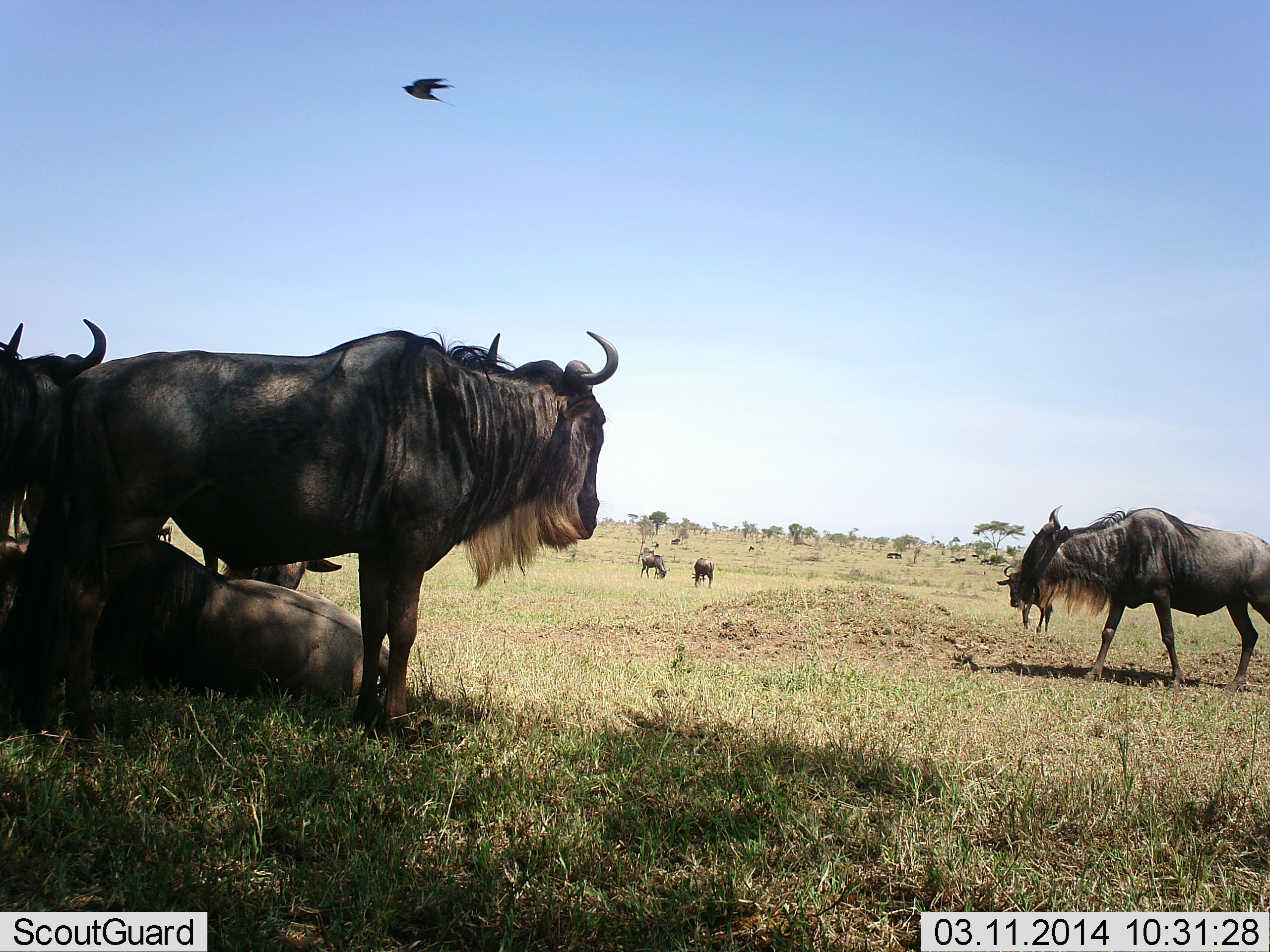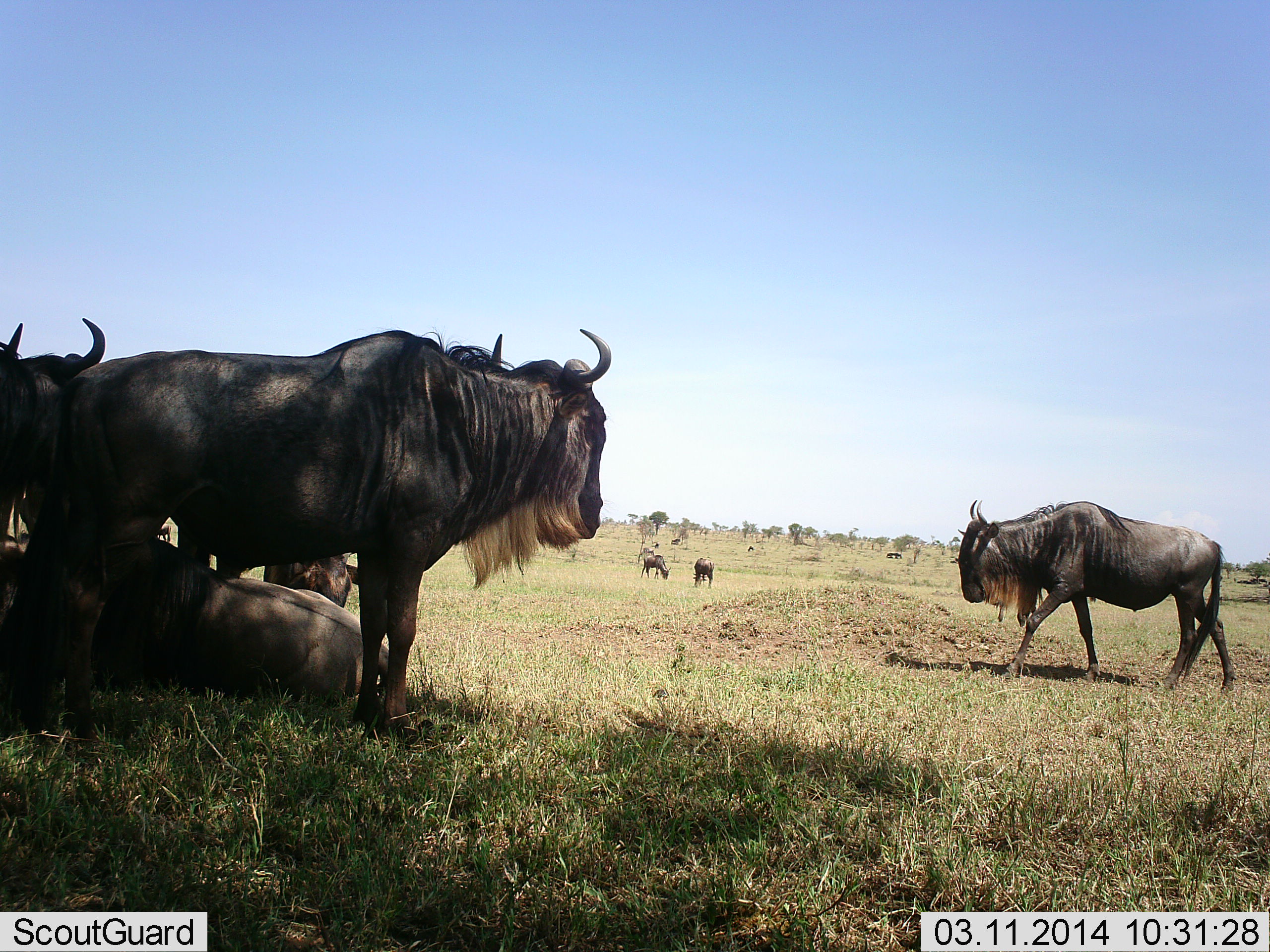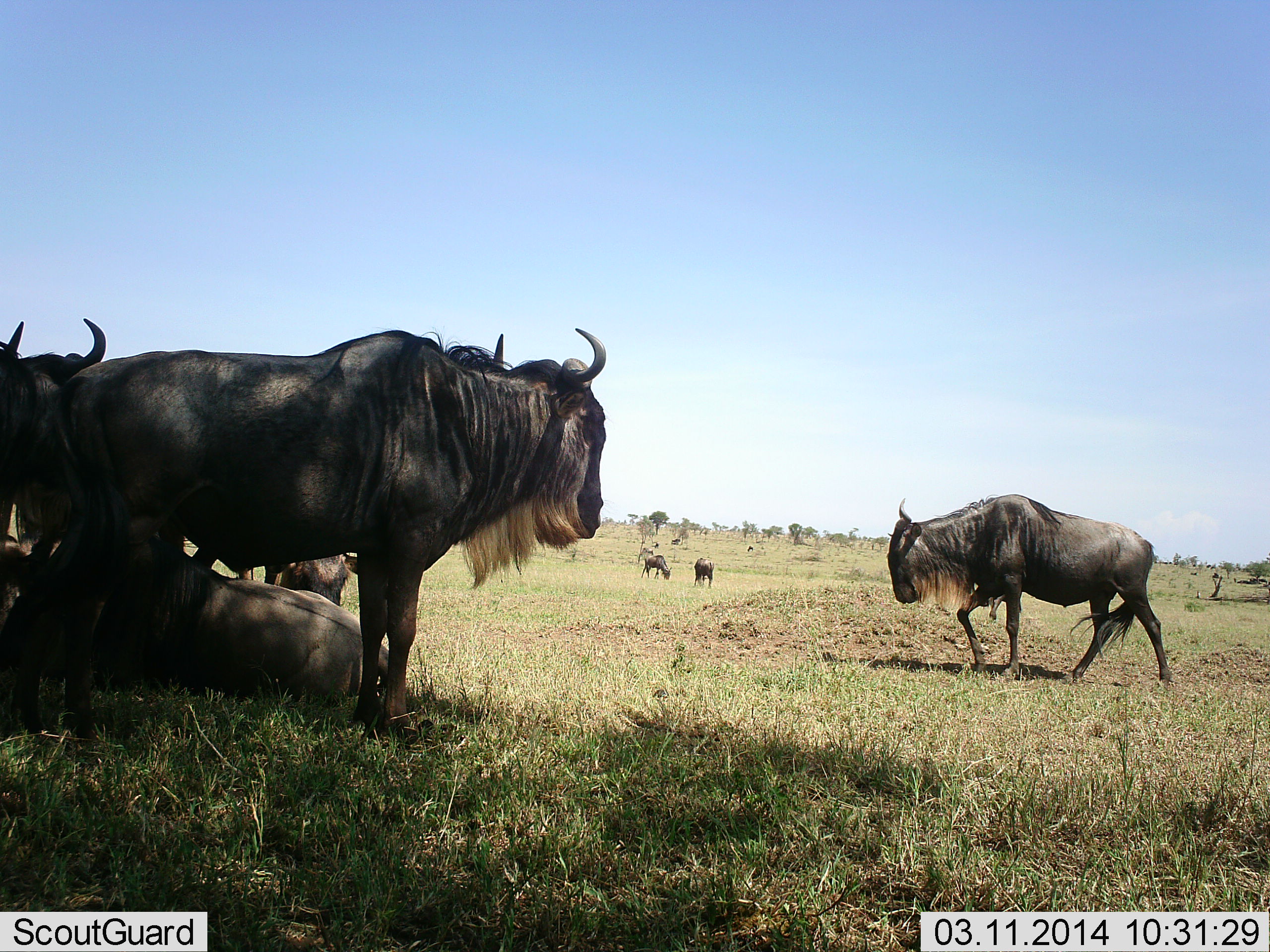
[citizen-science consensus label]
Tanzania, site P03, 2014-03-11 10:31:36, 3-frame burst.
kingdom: Animalia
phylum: Chordata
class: Aves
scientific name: Aves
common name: bird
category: otherbird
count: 1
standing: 0%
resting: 0%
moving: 100%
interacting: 0%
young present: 0%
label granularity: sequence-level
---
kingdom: Animalia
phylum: Chordata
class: Mammalia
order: Artiodactyla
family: Bovidae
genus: Connochaetes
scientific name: Connochaetes taurinus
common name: blue wildebeest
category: wildebeest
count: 8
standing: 89%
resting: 83%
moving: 78%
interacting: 0%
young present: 0%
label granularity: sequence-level